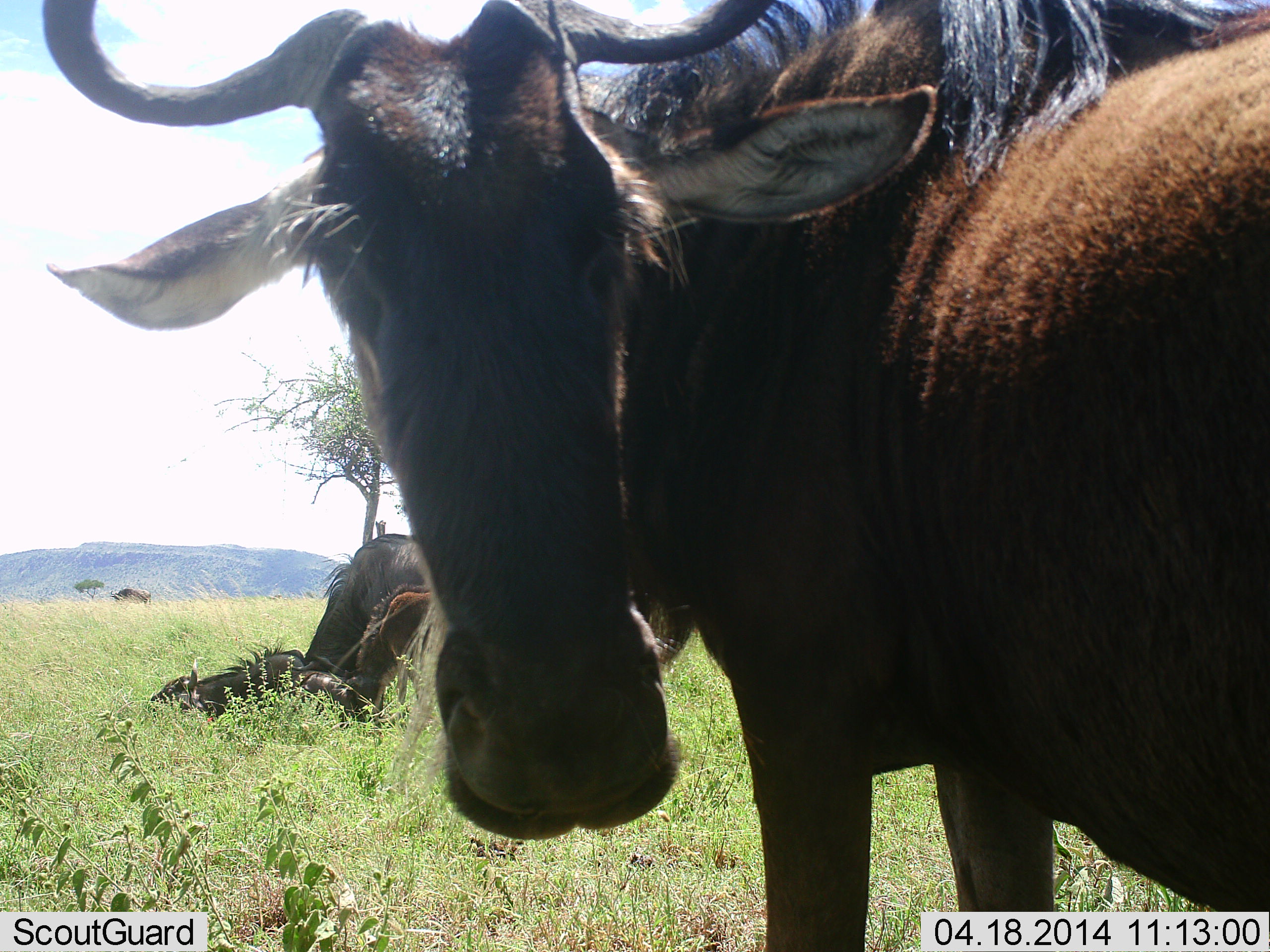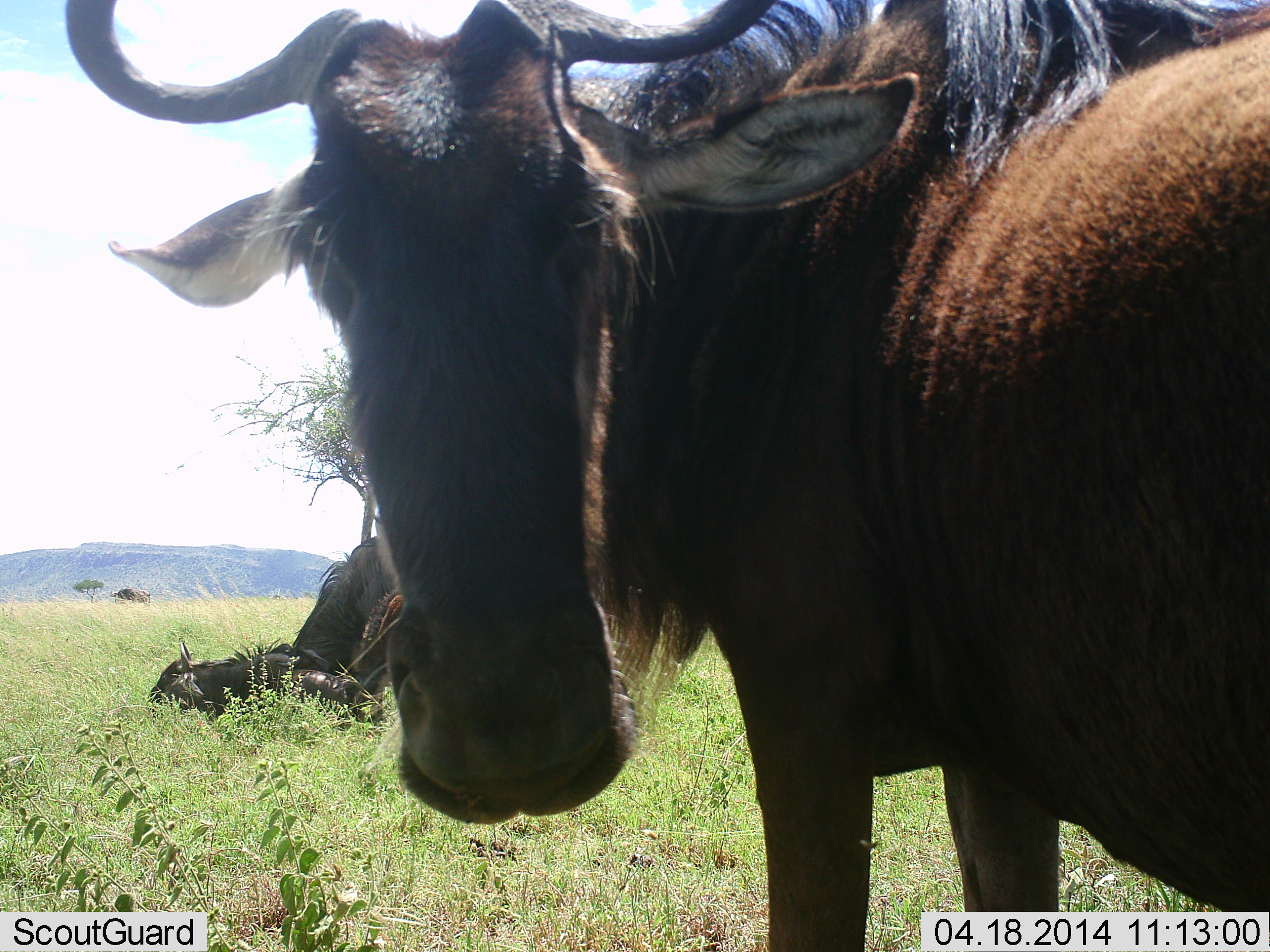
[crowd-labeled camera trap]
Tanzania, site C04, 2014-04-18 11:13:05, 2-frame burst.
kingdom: Animalia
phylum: Chordata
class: Mammalia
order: Artiodactyla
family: Bovidae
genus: Connochaetes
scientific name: Connochaetes taurinus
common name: blue wildebeest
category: wildebeest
Wildebeest (blue wildebeest) (Connochaetes taurinus), count 4. Behavior (volunteer vote fractions): standing 90%, resting 90%, moving 0%, interacting 0%. Young present (vote fraction): 30%. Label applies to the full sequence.